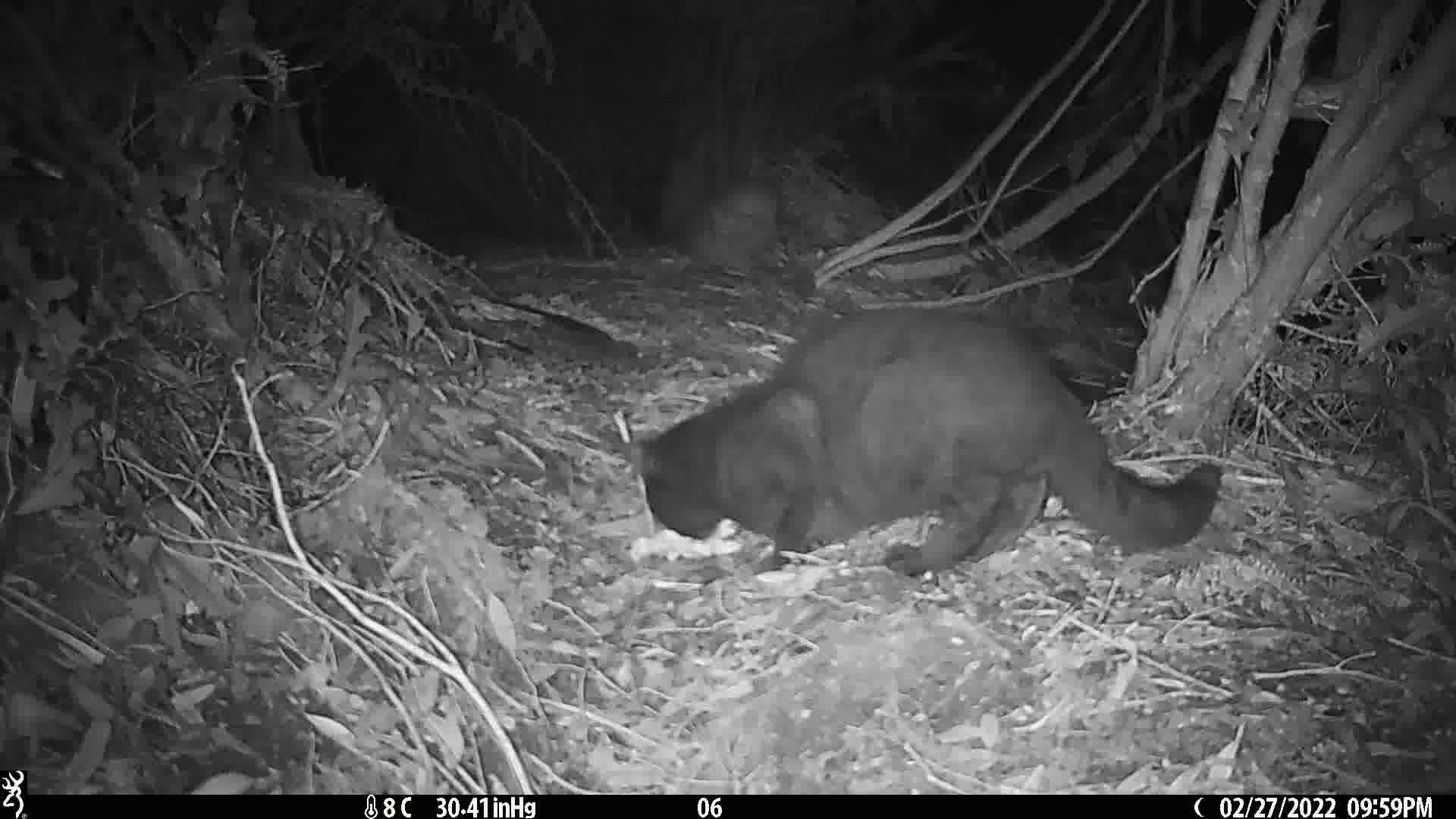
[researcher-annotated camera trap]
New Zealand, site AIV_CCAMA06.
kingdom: Animalia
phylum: Chordata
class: Mammalia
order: Carnivora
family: Felidae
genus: Felis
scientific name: Felis catus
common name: domestic cat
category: cat